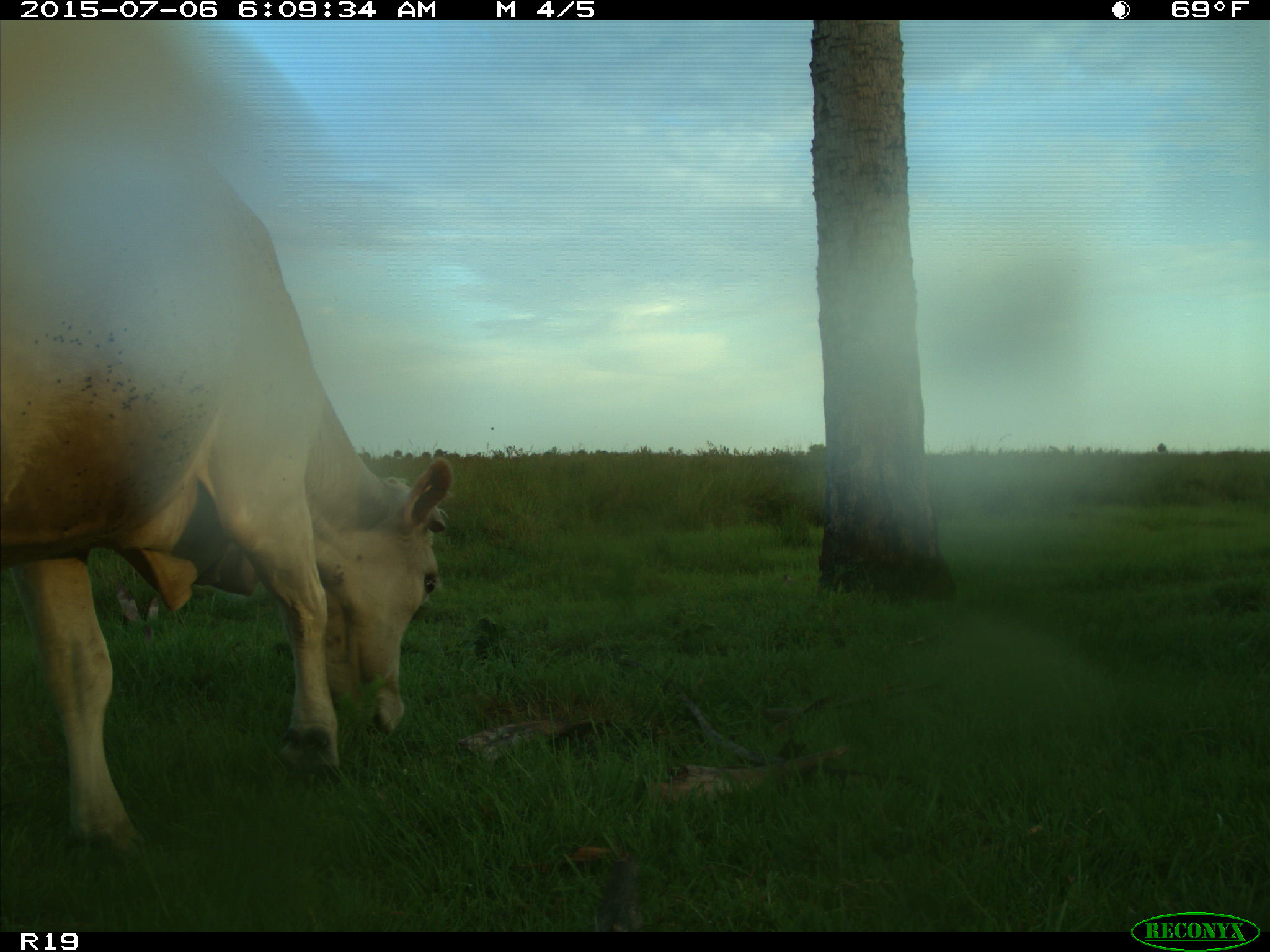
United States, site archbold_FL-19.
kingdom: Animalia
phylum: Chordata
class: Mammalia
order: Artiodactyla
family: Bovidae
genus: Bos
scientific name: Bos taurus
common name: domestic cow